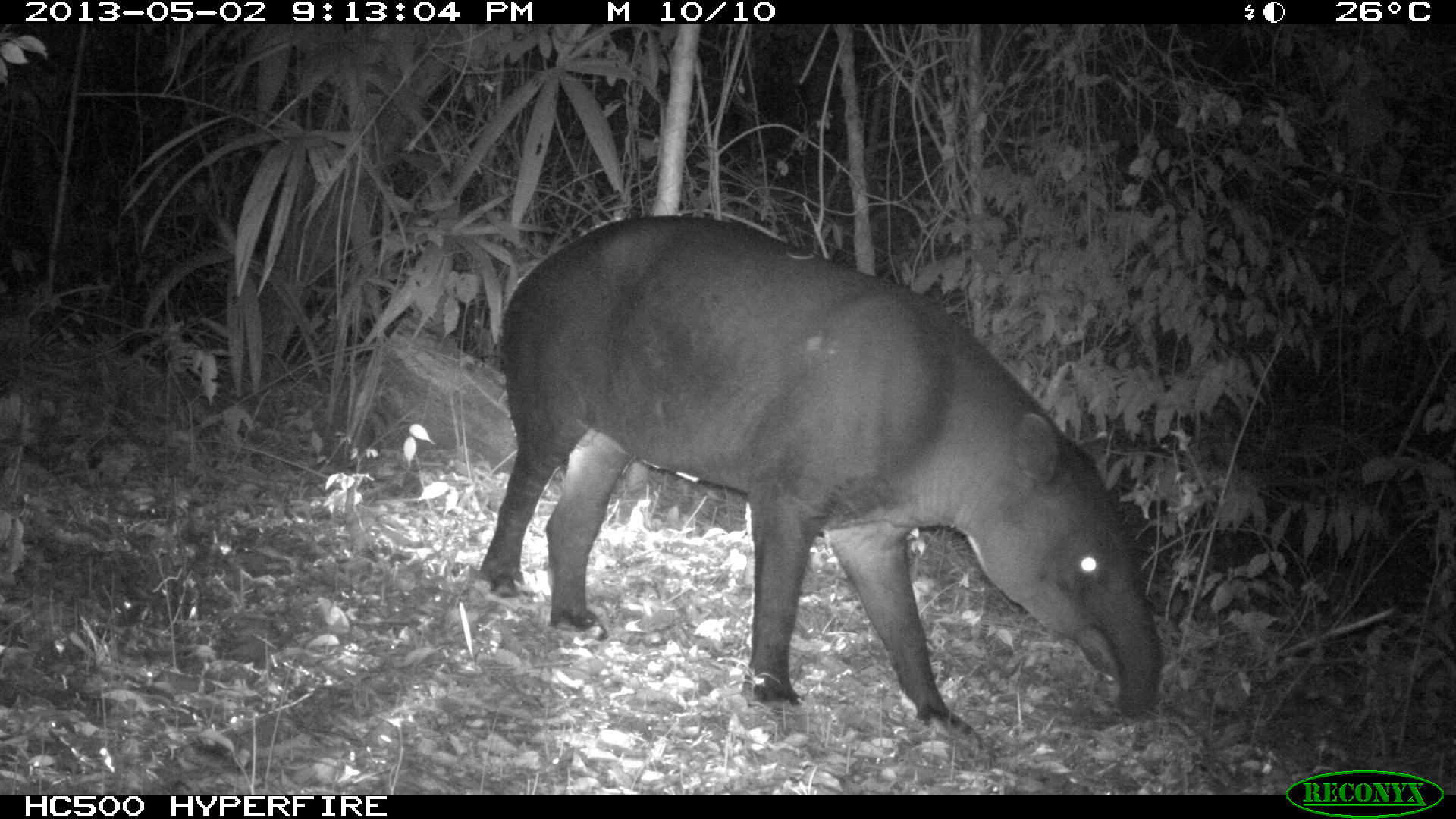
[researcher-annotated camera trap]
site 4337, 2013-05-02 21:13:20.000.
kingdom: Animalia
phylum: Chordata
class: Mammalia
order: Perissodactyla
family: Tapiridae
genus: Tapirus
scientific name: Tapirus bairdii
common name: baird's tapir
Tapirus bairdii (baird's tapir), count 1, sex male.